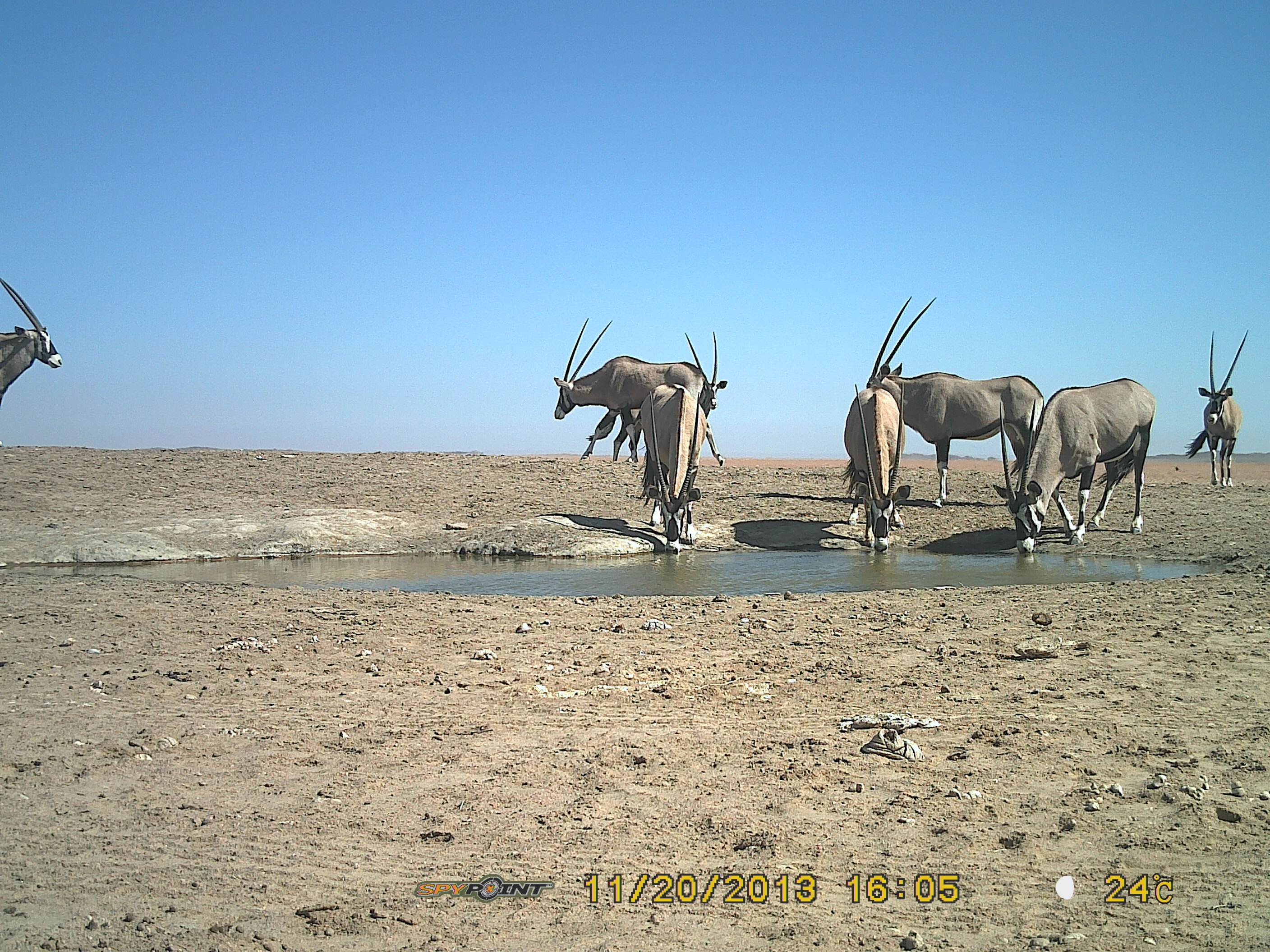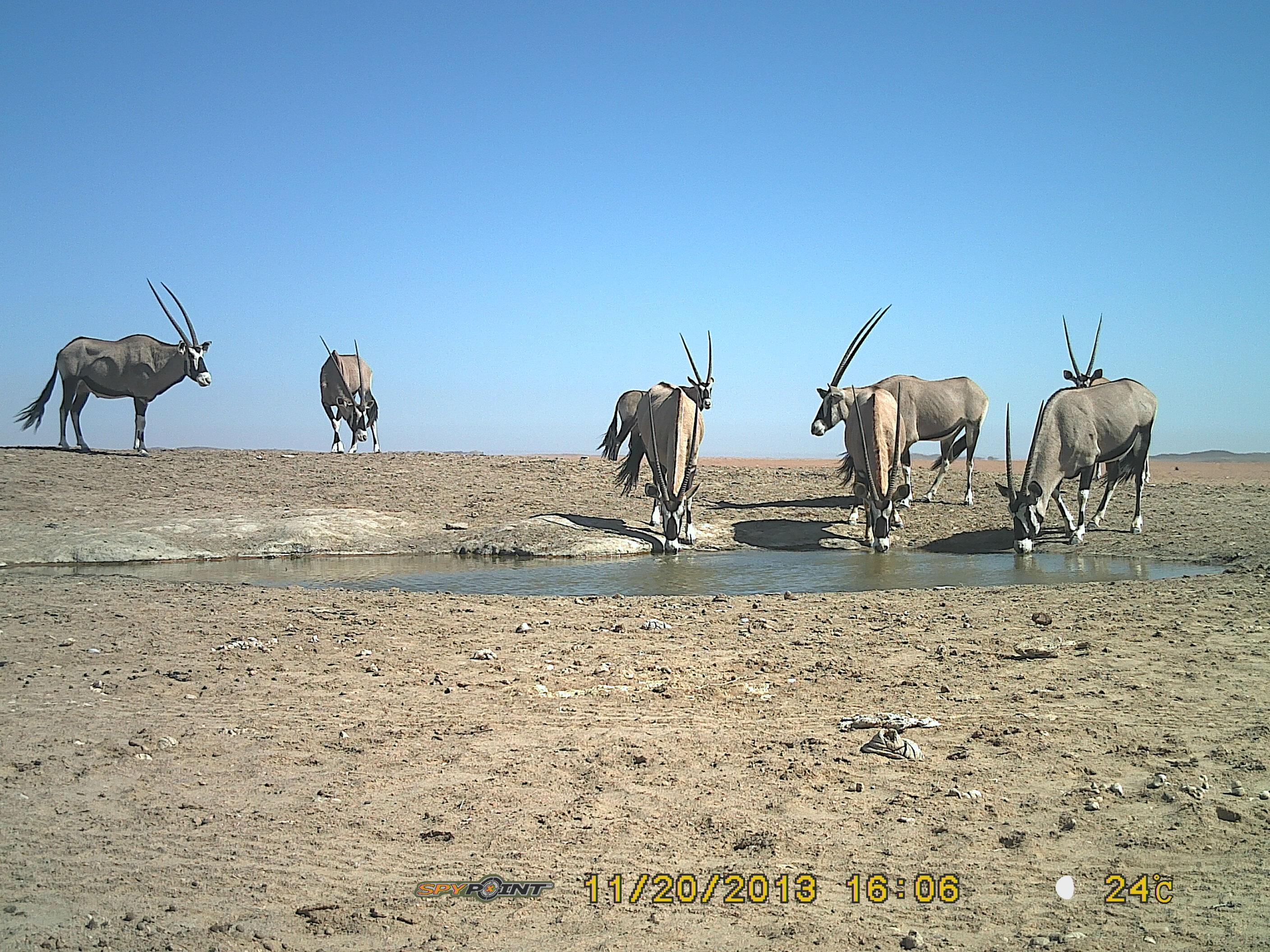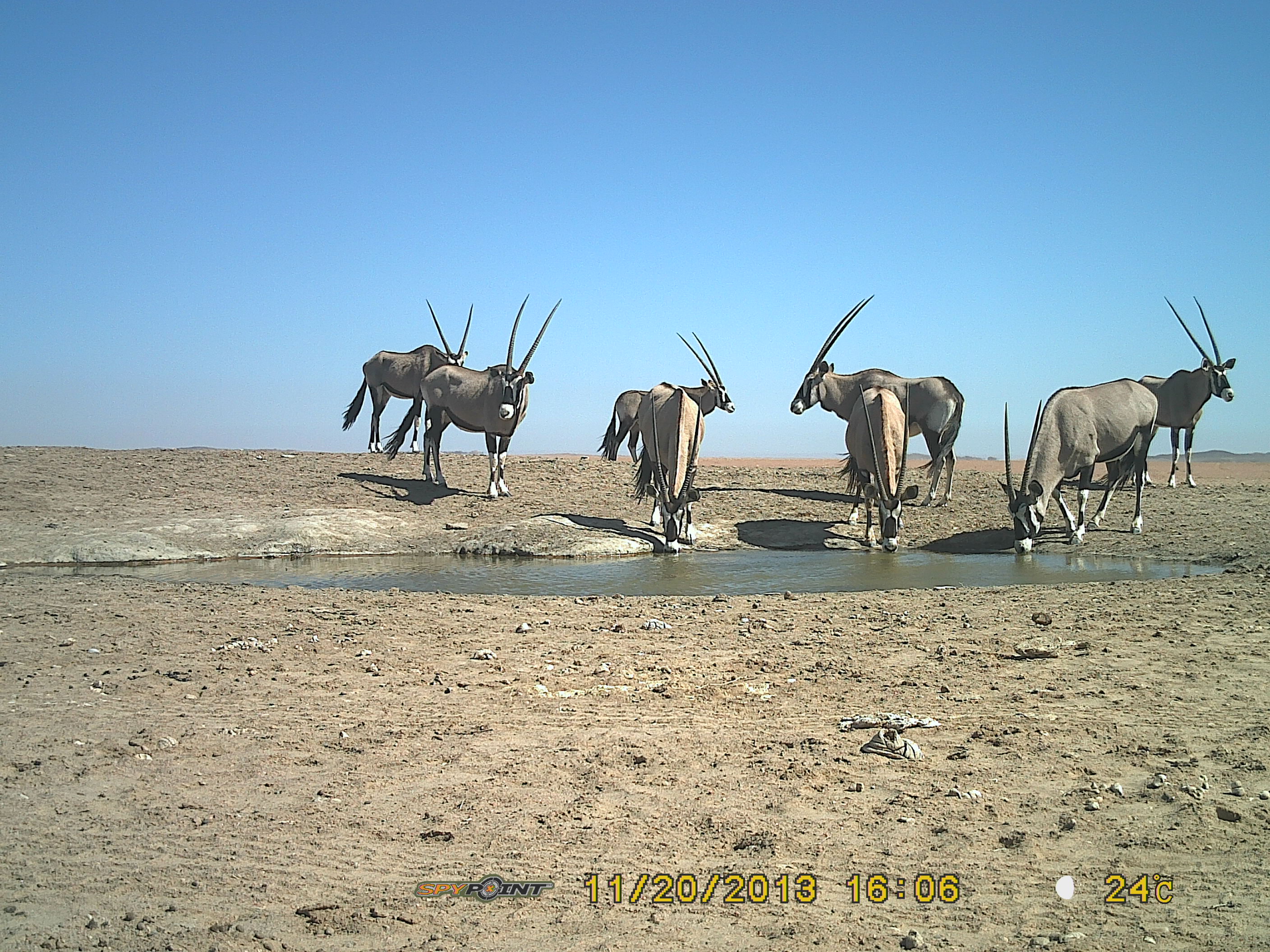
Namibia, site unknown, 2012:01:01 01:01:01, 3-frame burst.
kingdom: Animalia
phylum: Chordata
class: Mammalia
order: Artiodactyla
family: Bovidae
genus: Oryx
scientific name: Oryx gazella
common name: gemsbok